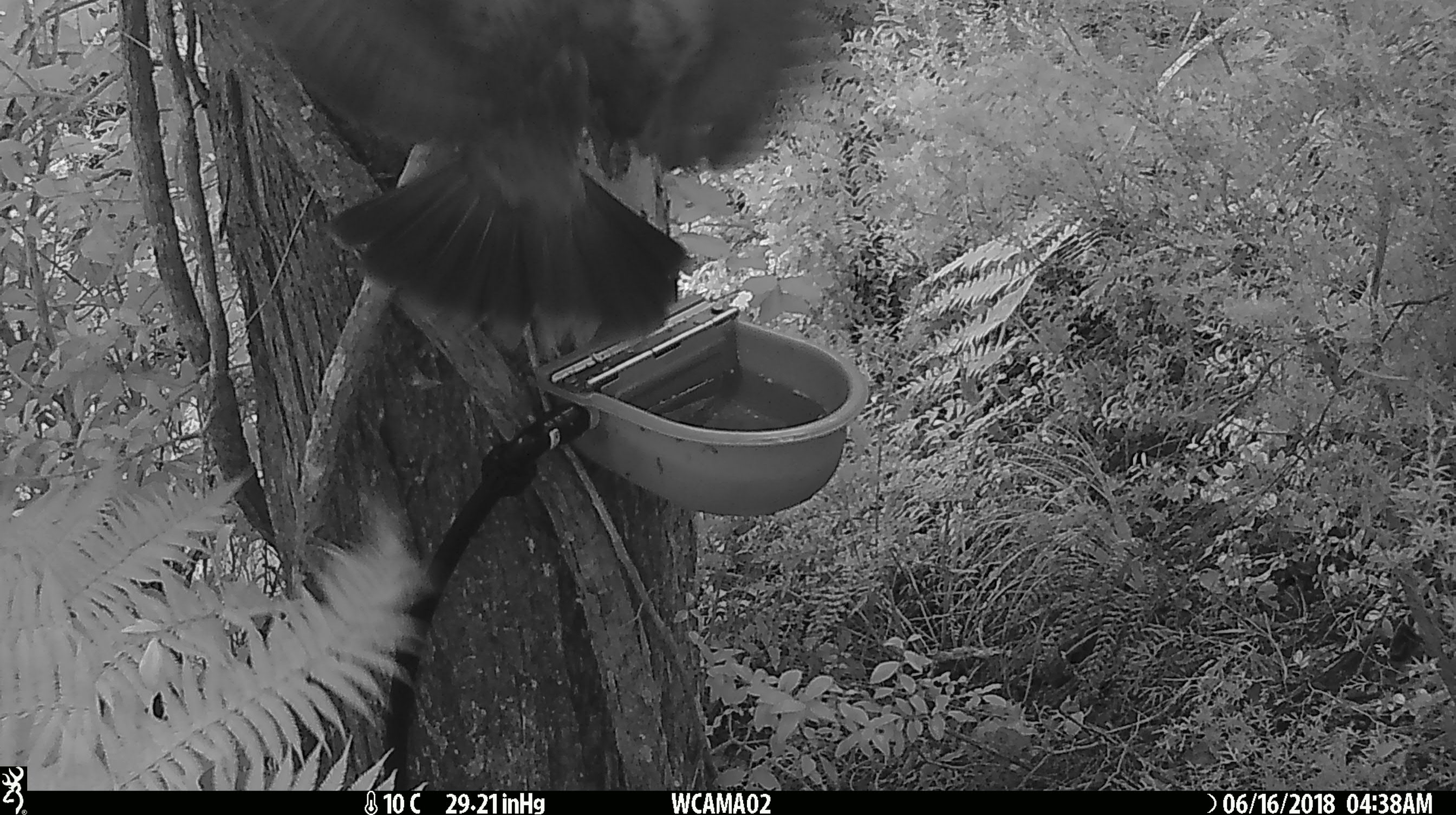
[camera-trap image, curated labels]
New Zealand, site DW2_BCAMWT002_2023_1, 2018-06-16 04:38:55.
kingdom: Animalia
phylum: Chordata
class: Aves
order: Columbiformes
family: Columbidae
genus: Hemiphaga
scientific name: Hemiphaga novaeseelandiae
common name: new zealand pigeon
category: kereru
Kereru (new zealand pigeon) (Hemiphaga novaeseelandiae).